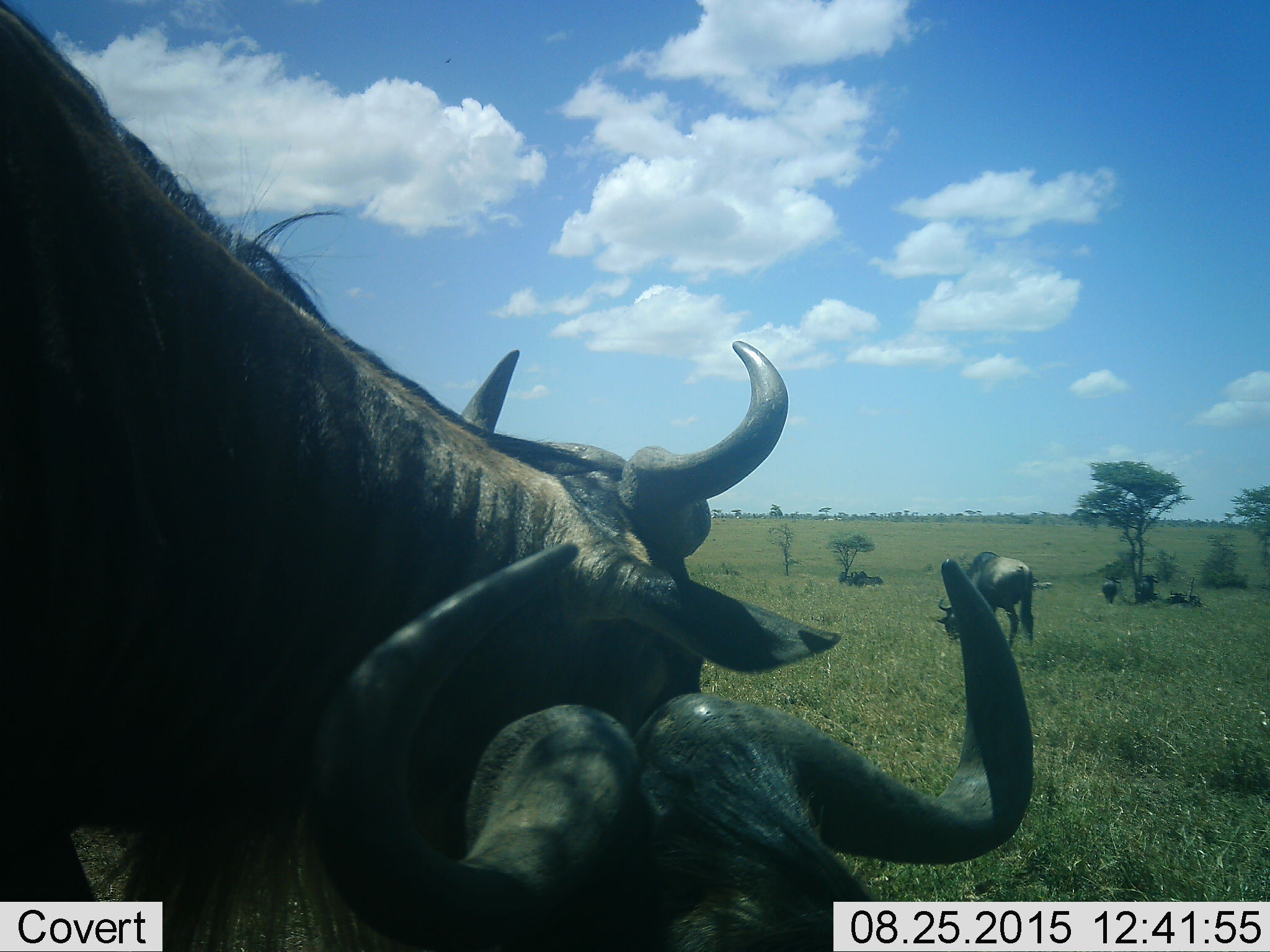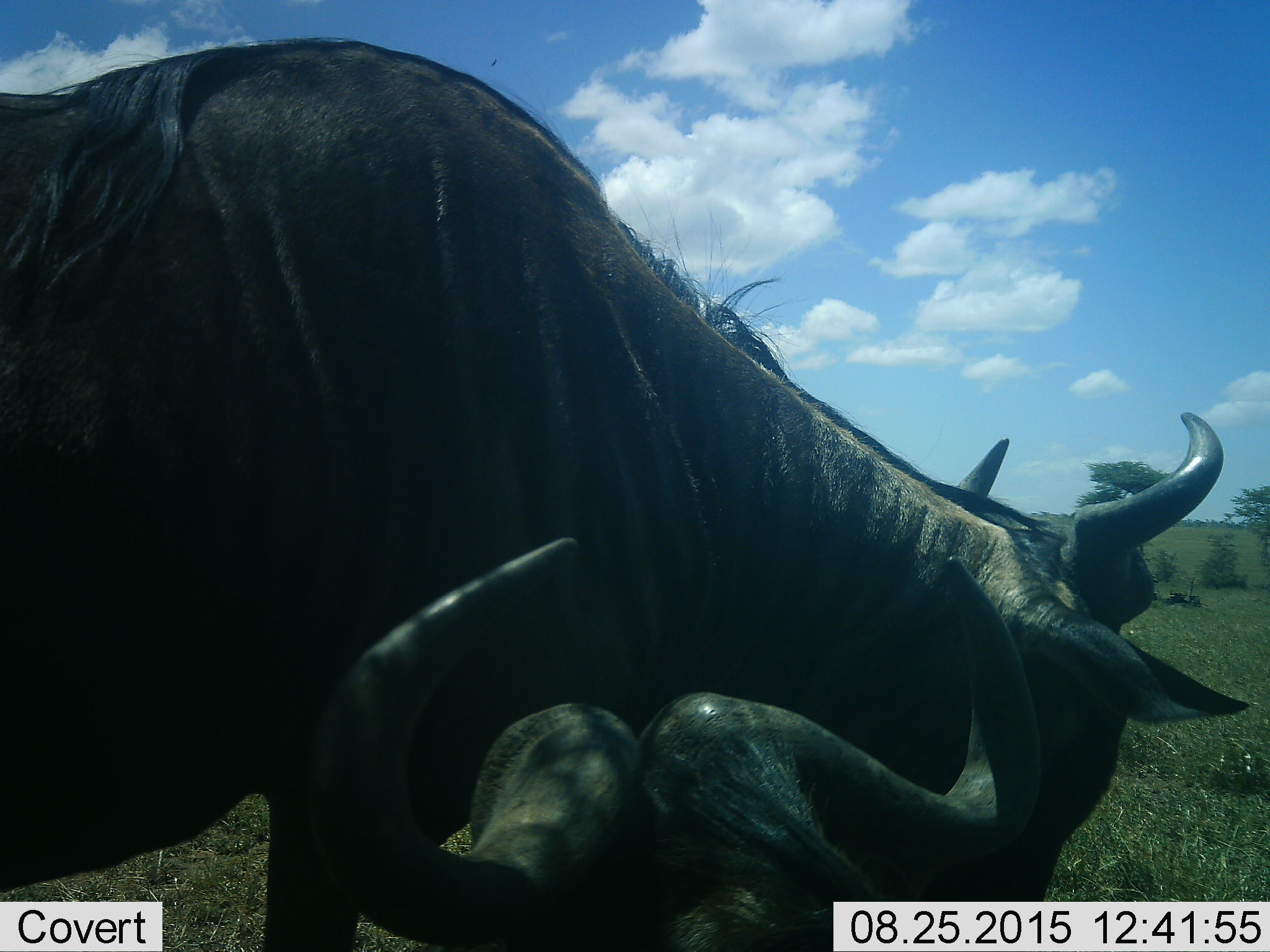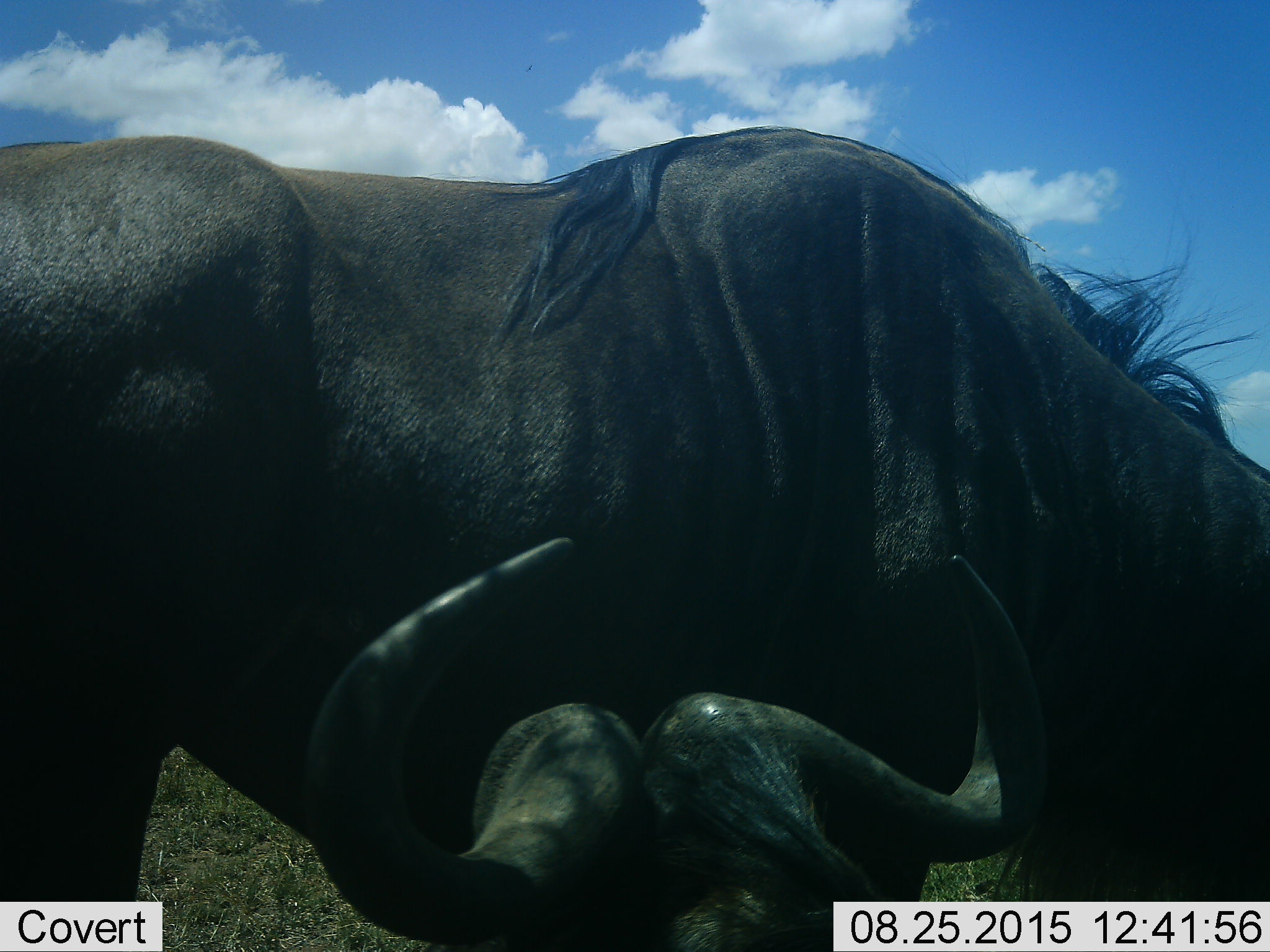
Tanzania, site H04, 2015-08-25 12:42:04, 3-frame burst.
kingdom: Animalia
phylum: Chordata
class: Mammalia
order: Artiodactyla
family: Bovidae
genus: Connochaetes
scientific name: Connochaetes taurinus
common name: blue wildebeest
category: wildebeest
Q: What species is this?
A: Wildebeest (blue wildebeest) (Connochaetes taurinus).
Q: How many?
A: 7.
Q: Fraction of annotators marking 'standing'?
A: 80%.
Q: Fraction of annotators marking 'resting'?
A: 100%.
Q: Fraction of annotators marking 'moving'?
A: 50%.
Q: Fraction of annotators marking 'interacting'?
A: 30%.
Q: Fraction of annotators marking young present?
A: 0%.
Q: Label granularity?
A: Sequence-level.